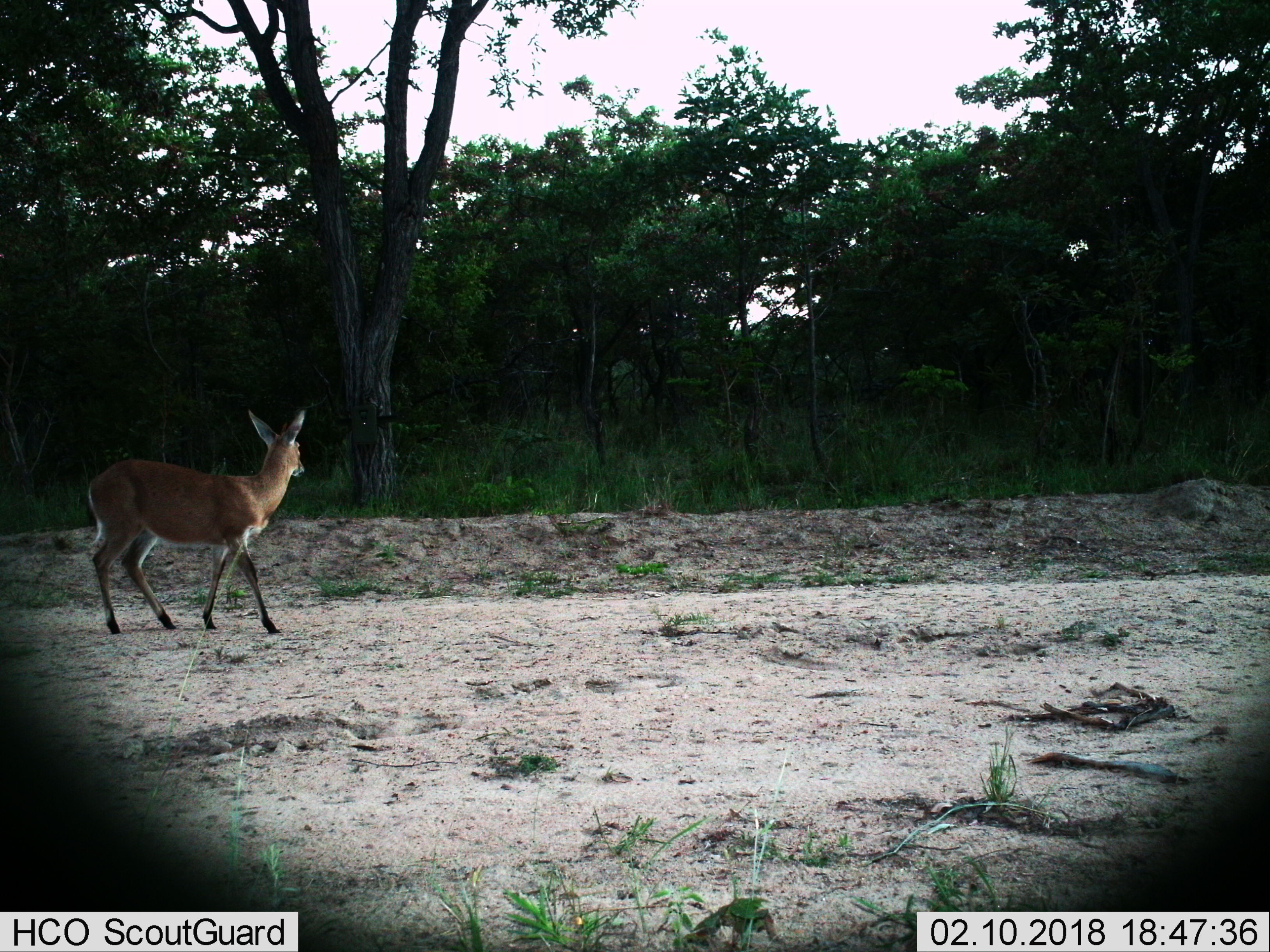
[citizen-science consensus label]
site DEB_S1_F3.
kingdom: Animalia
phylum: Chordata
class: Mammalia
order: Artiodactyla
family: Bovidae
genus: Sylvicapra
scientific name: Sylvicapra grimmia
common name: common duiker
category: duikercommongrey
Duikercommongrey (common duiker) (Sylvicapra grimmia), count 1. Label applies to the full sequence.